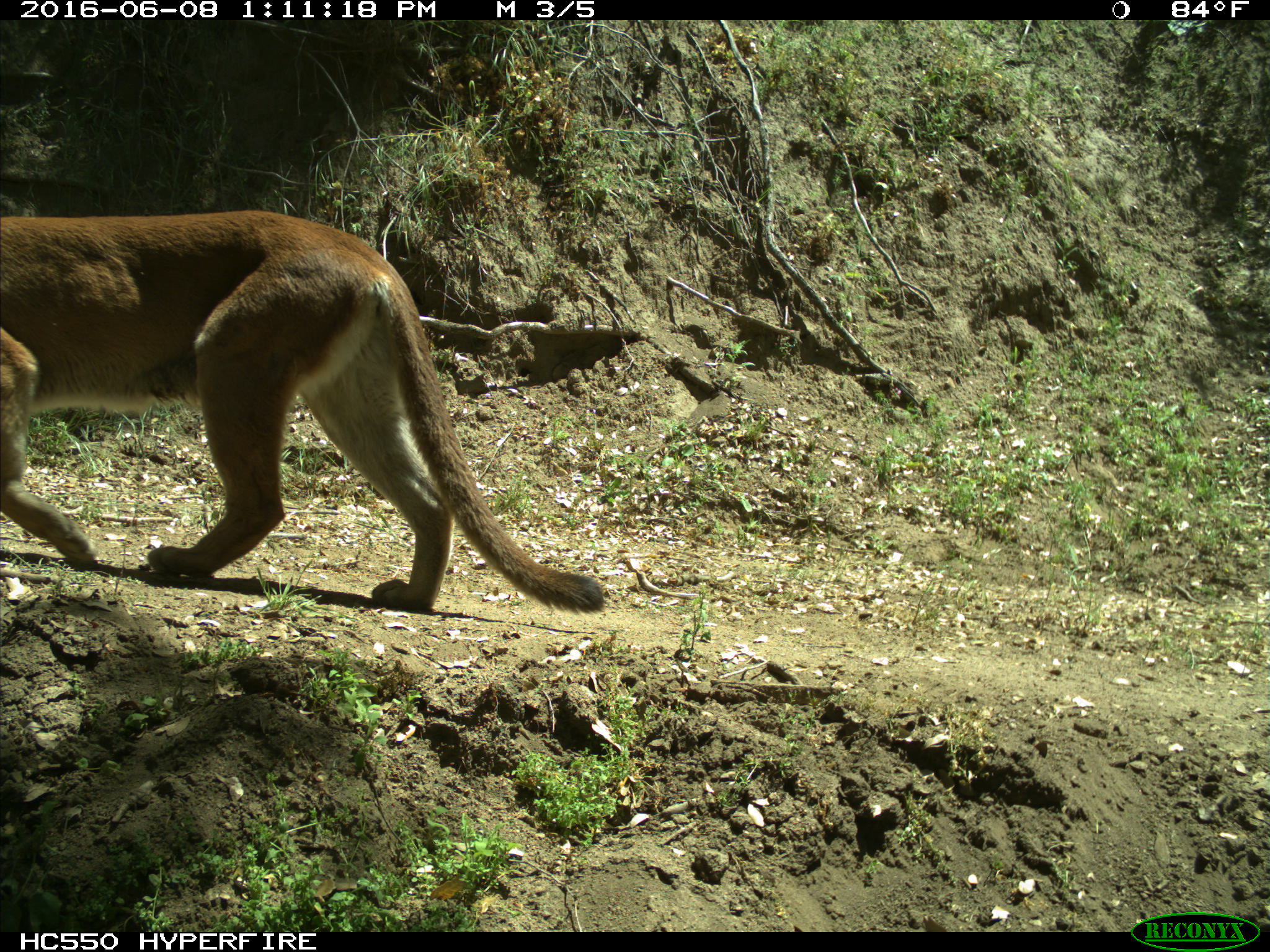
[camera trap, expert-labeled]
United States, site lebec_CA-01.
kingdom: Animalia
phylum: Chordata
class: Mammalia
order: Carnivora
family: Felidae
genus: Puma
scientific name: Puma concolor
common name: mountain lion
Puma concolor (mountain lion).